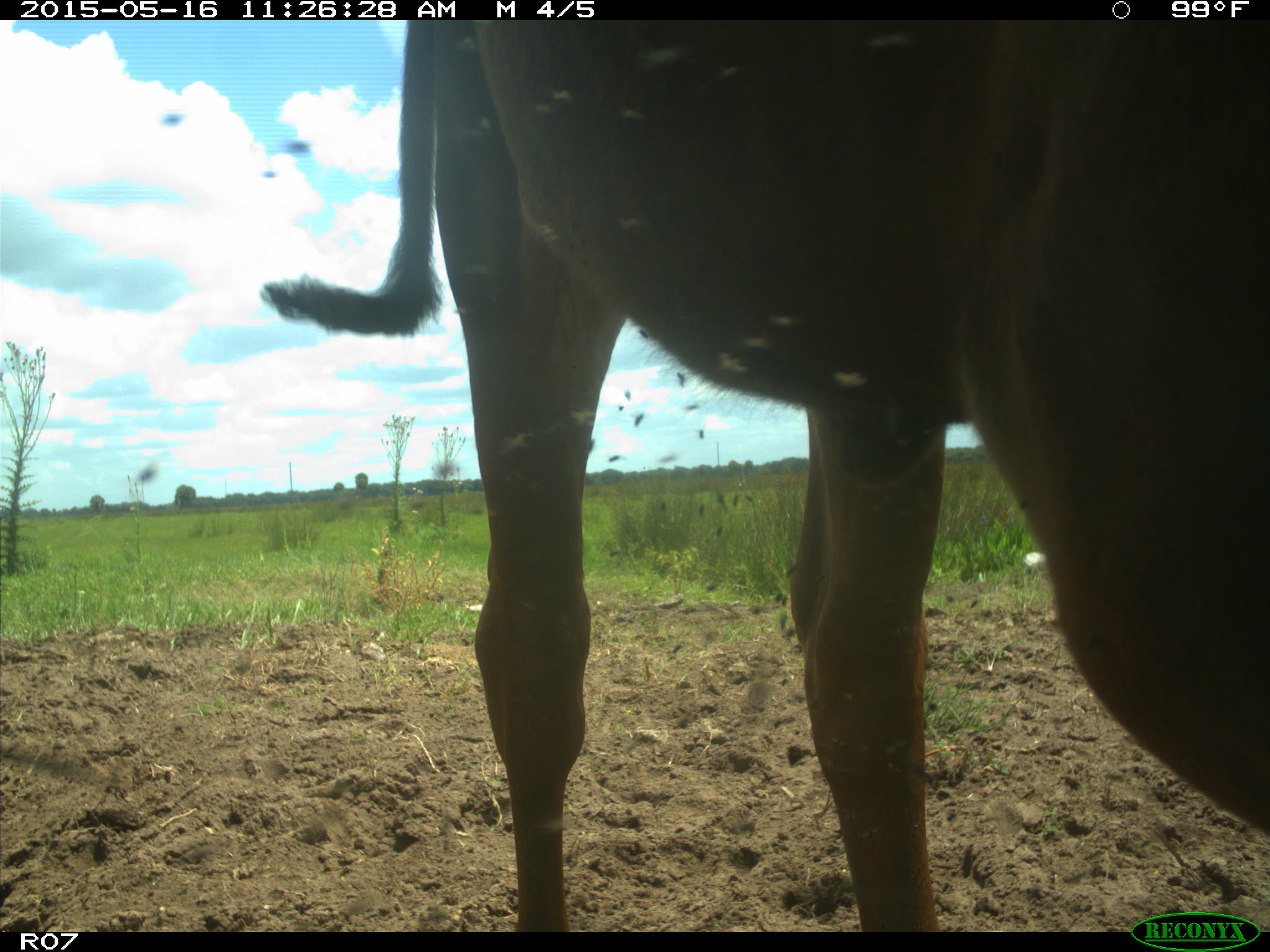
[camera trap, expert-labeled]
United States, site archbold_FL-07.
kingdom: Animalia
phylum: Chordata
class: Mammalia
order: Artiodactyla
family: Bovidae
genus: Bos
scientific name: Bos taurus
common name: domestic cow